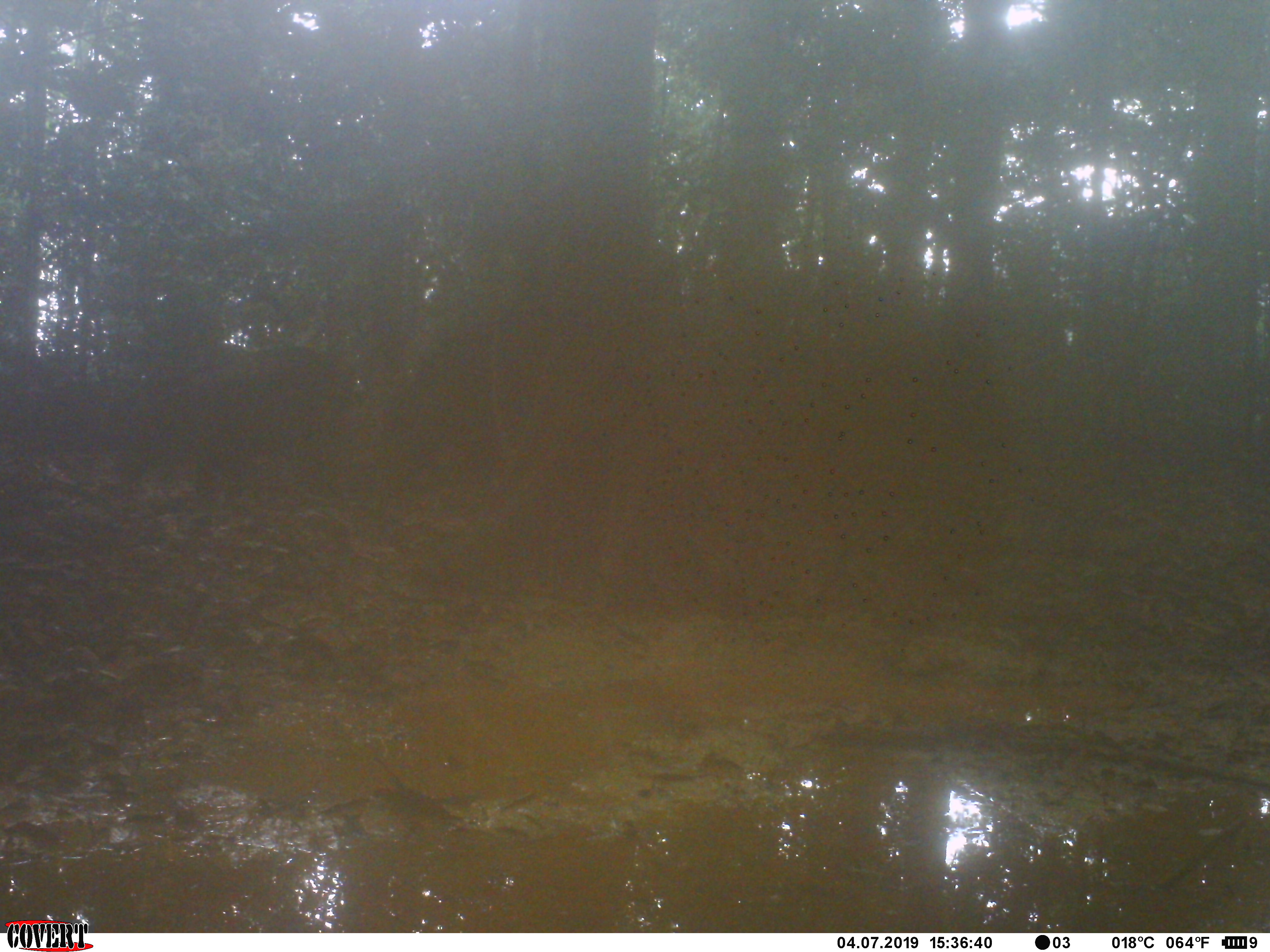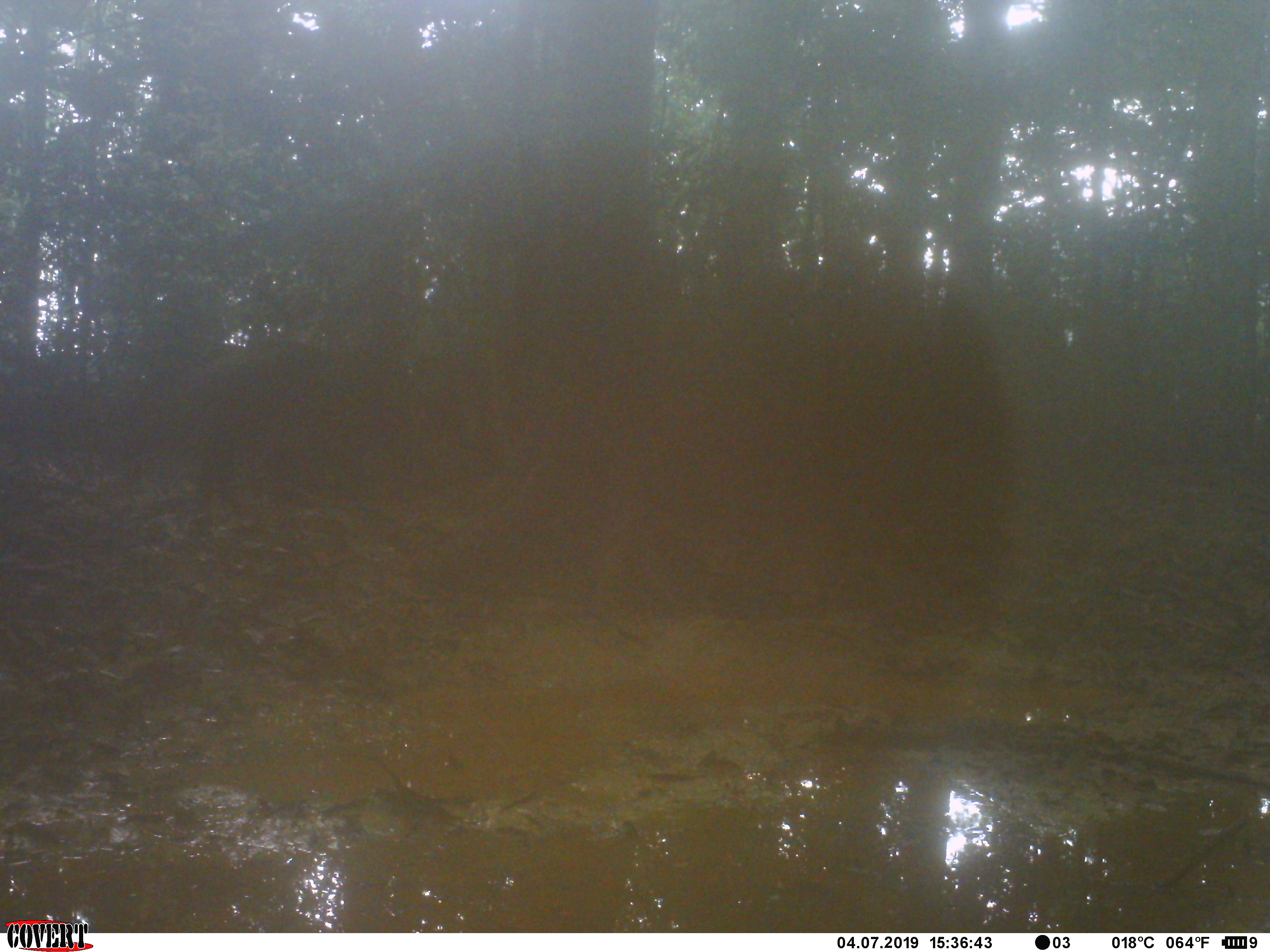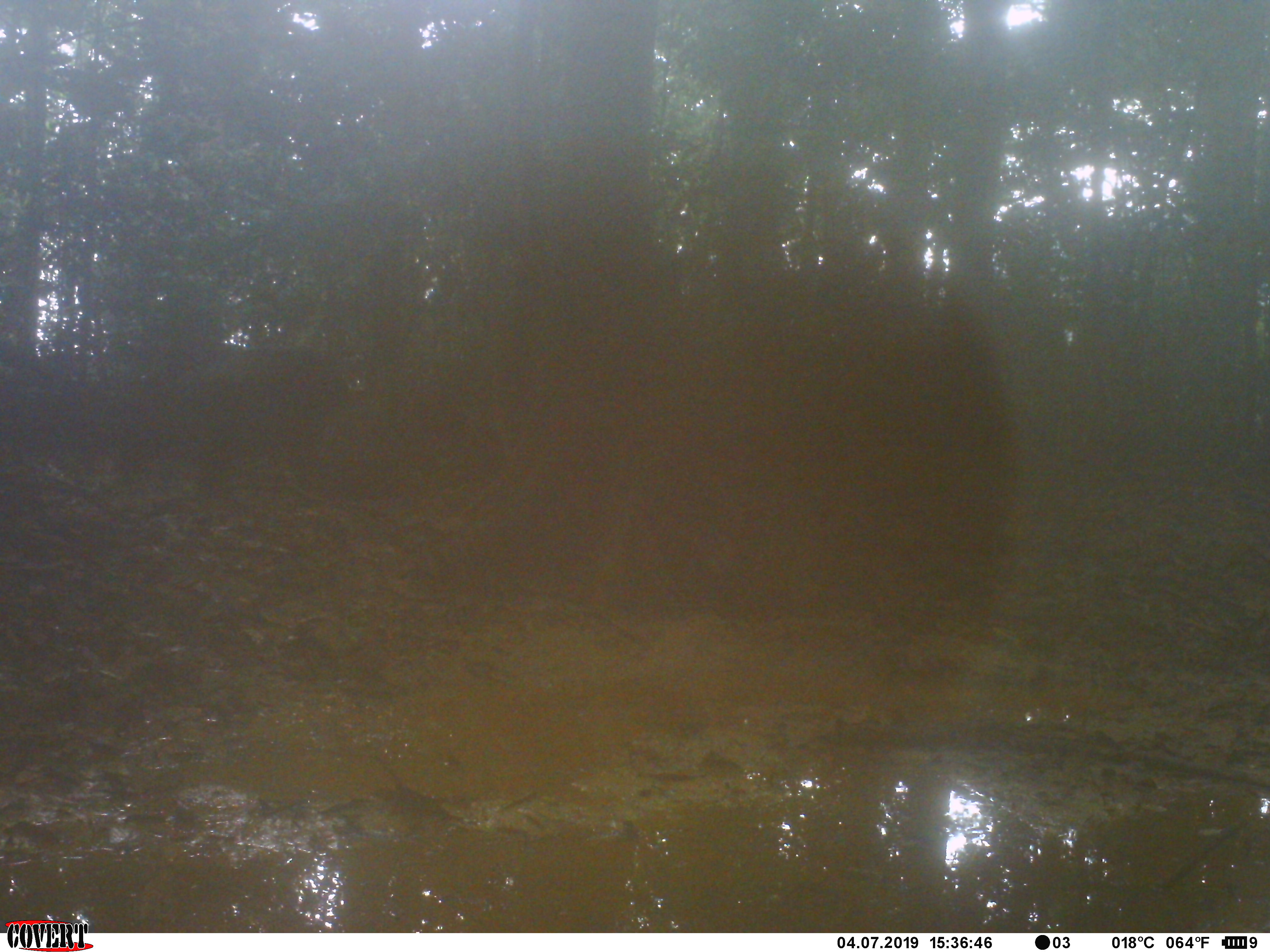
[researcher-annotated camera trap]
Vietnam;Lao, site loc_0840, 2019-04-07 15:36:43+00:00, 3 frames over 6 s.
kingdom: Animalia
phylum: Chordata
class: Mammalia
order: Artiodactyla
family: Suidae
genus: Sus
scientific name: Sus scrofa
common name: eurasian wild pig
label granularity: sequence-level